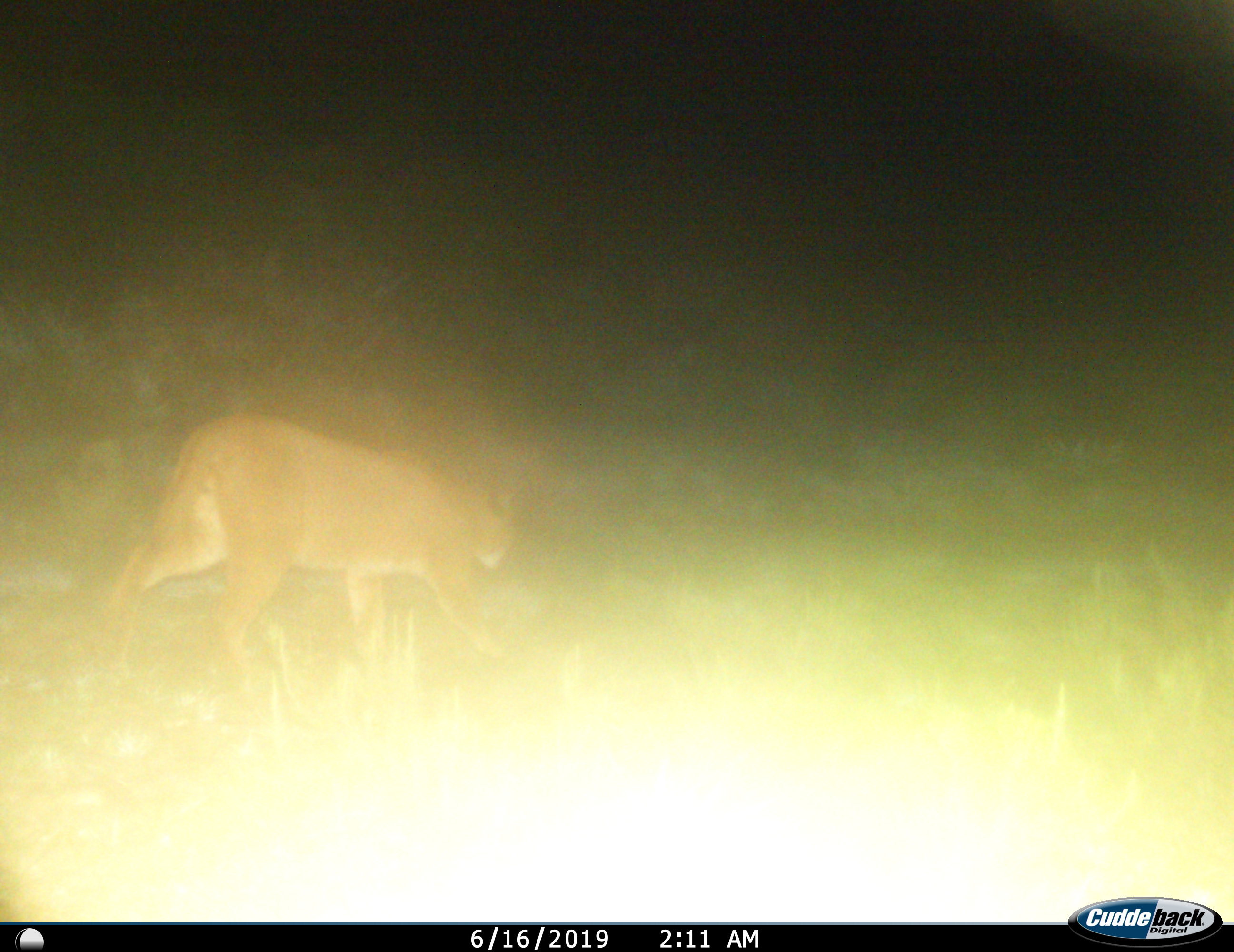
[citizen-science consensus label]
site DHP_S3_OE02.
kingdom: Animalia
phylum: Chordata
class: Mammalia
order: Carnivora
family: Felidae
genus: Caracal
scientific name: Caracal caracal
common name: caracal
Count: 1.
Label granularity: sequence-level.